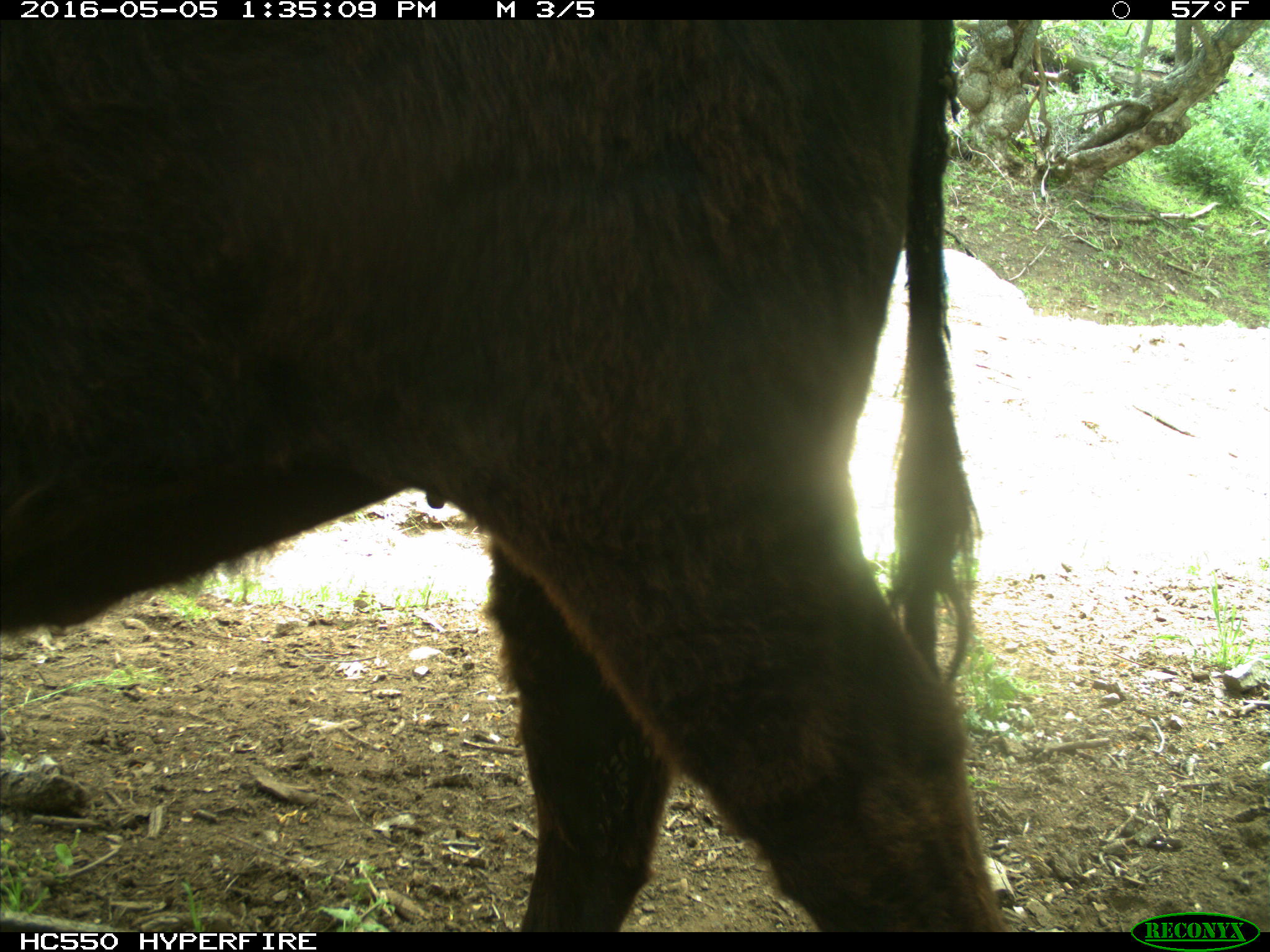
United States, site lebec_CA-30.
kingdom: Animalia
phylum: Chordata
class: Mammalia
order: Artiodactyla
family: Bovidae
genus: Bos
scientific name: Bos taurus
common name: domestic cow